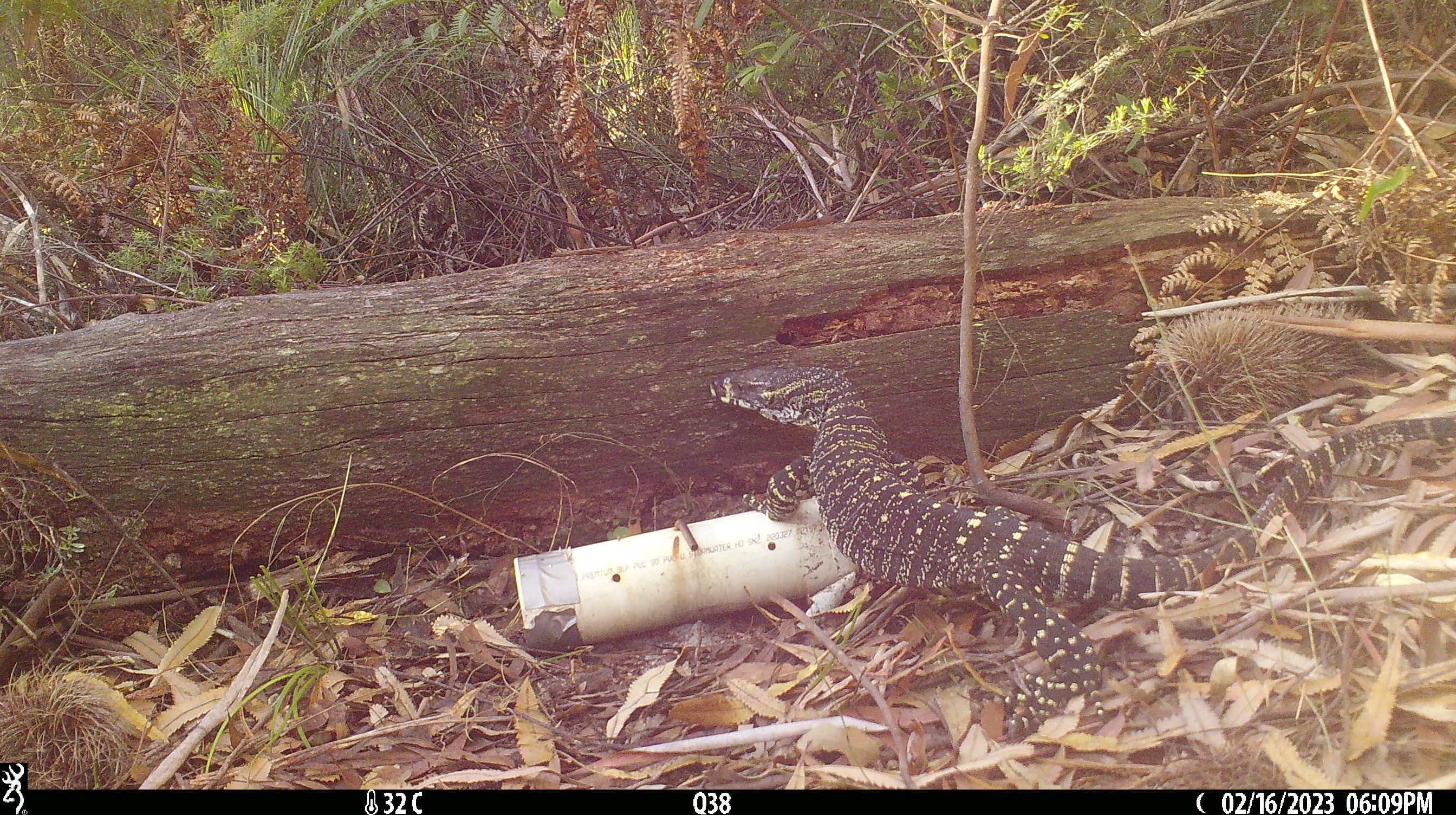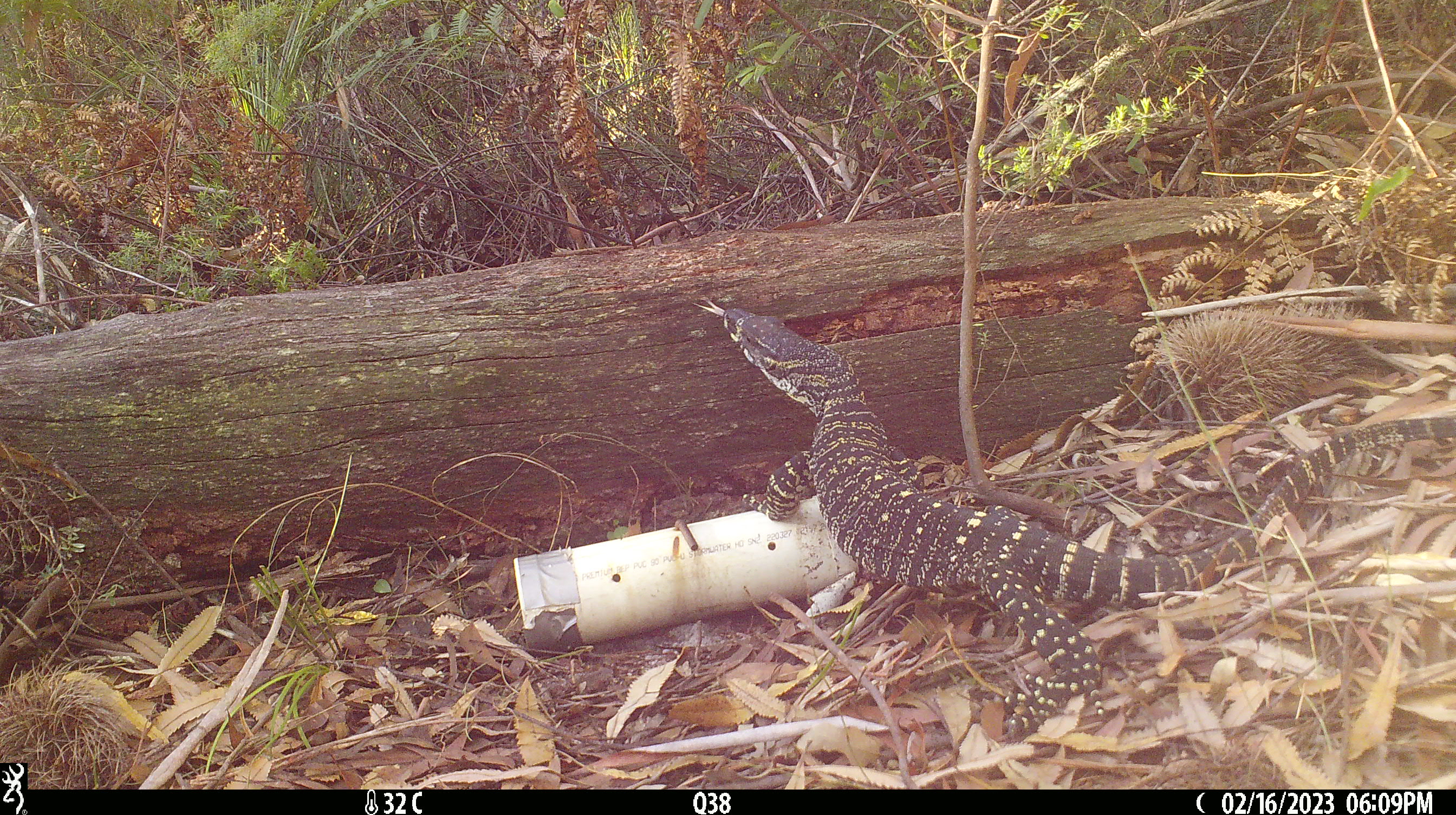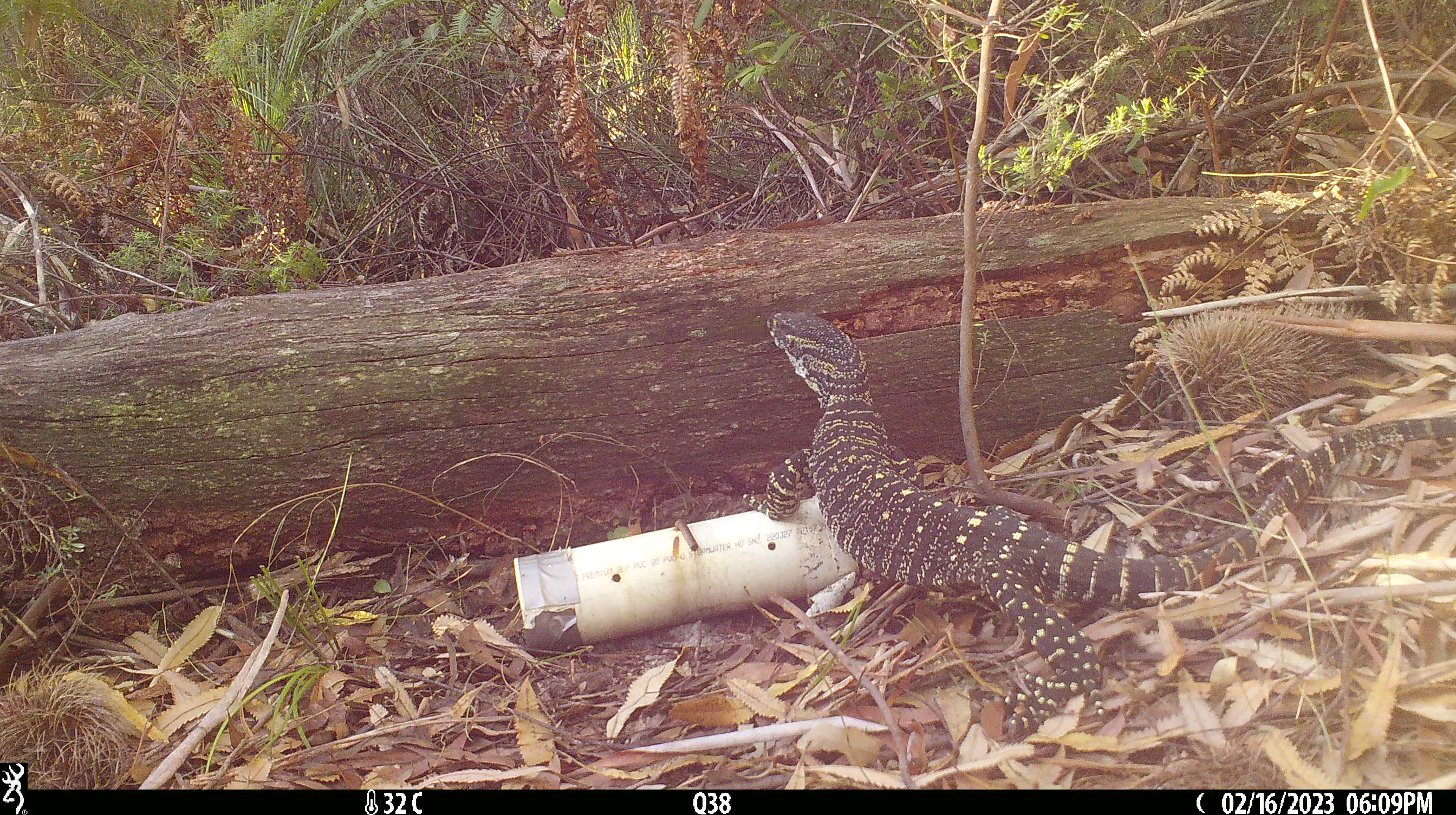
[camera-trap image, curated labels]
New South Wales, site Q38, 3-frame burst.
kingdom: Animalia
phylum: Chordata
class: Reptilia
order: Squamata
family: Varanidae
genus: Varanus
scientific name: Varanus varius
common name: lace monitor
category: goanna